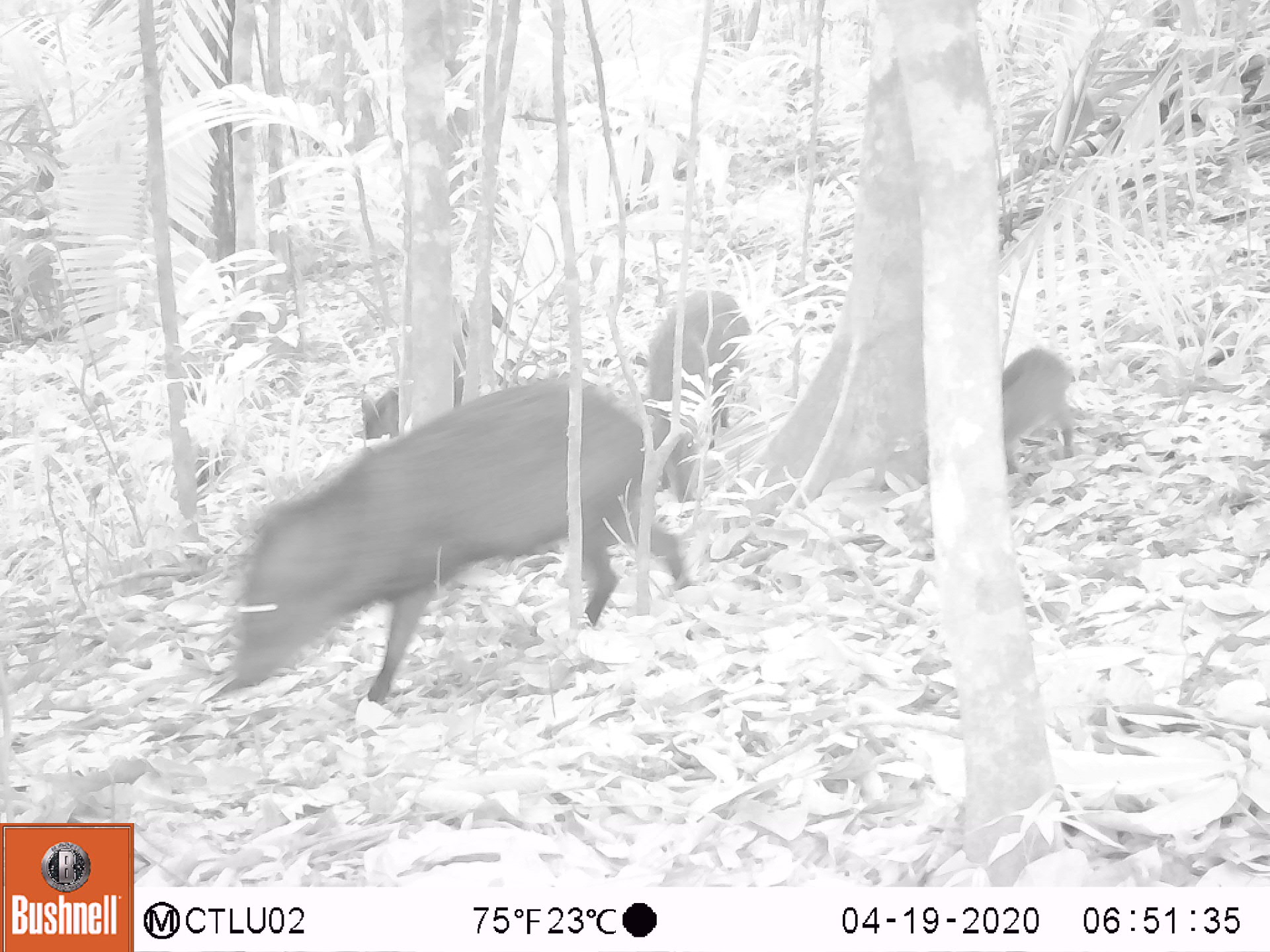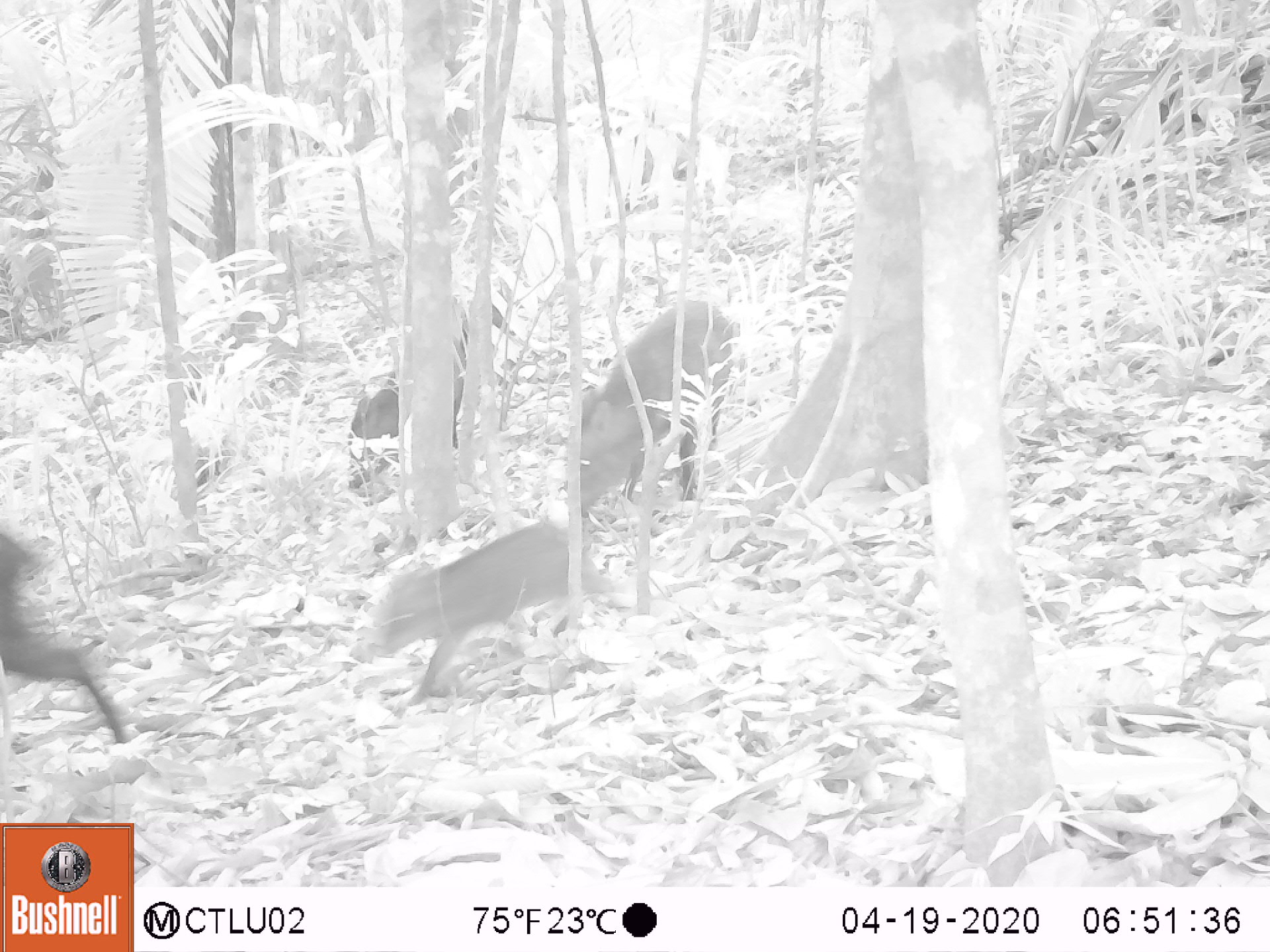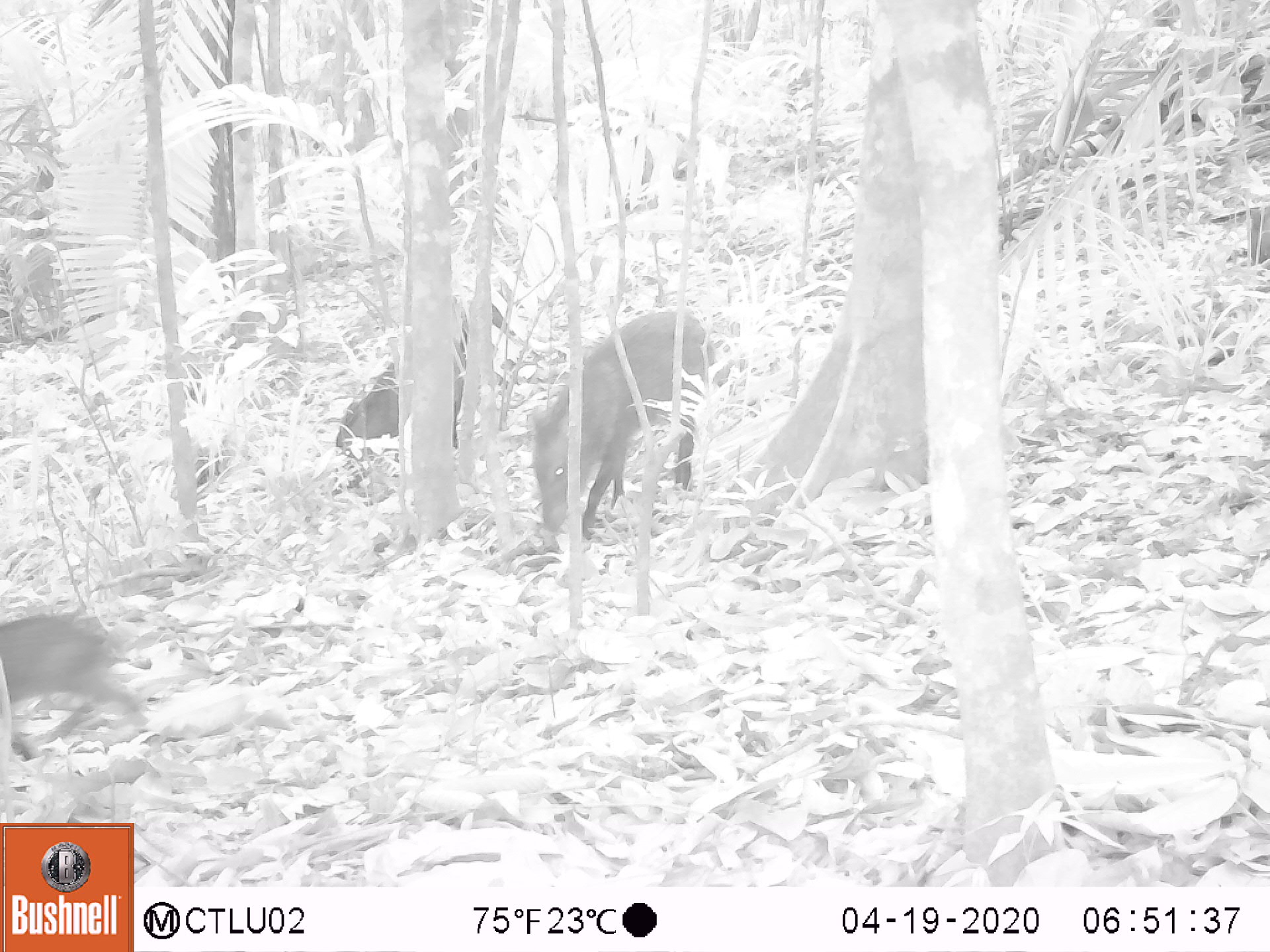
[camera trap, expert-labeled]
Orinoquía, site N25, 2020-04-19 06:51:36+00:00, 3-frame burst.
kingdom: Animalia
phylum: Chordata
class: Mammalia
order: Artiodactyla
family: Tayassuidae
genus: Pecari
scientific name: Pecari tajacu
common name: collared peccary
Collared peccary (Pecari tajacu).